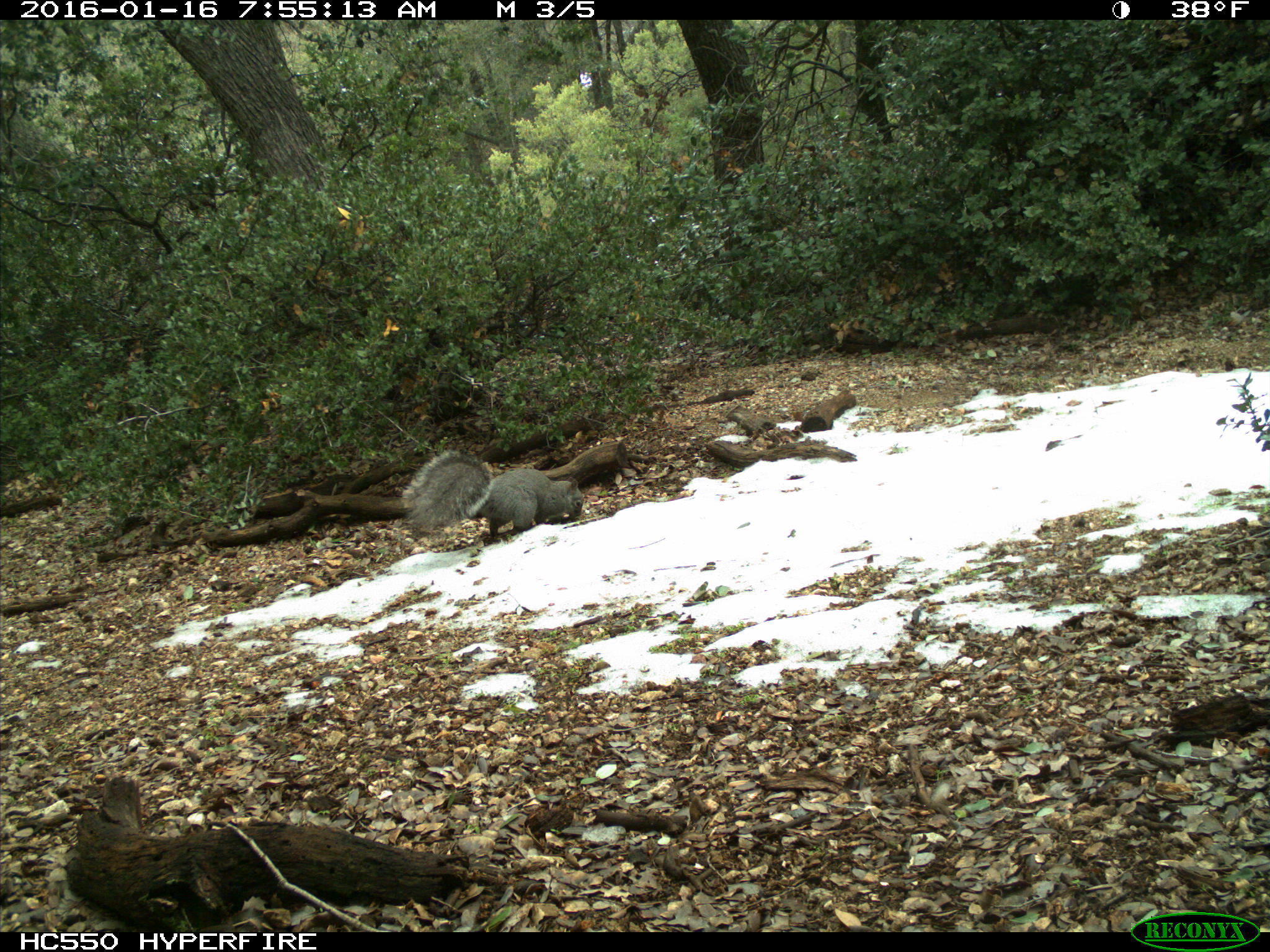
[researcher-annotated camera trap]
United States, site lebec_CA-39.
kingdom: Animalia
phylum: Chordata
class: Mammalia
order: Rodentia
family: Sciuridae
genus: Sciurus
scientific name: Sciurus carolinensis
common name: eastern gray squirrel